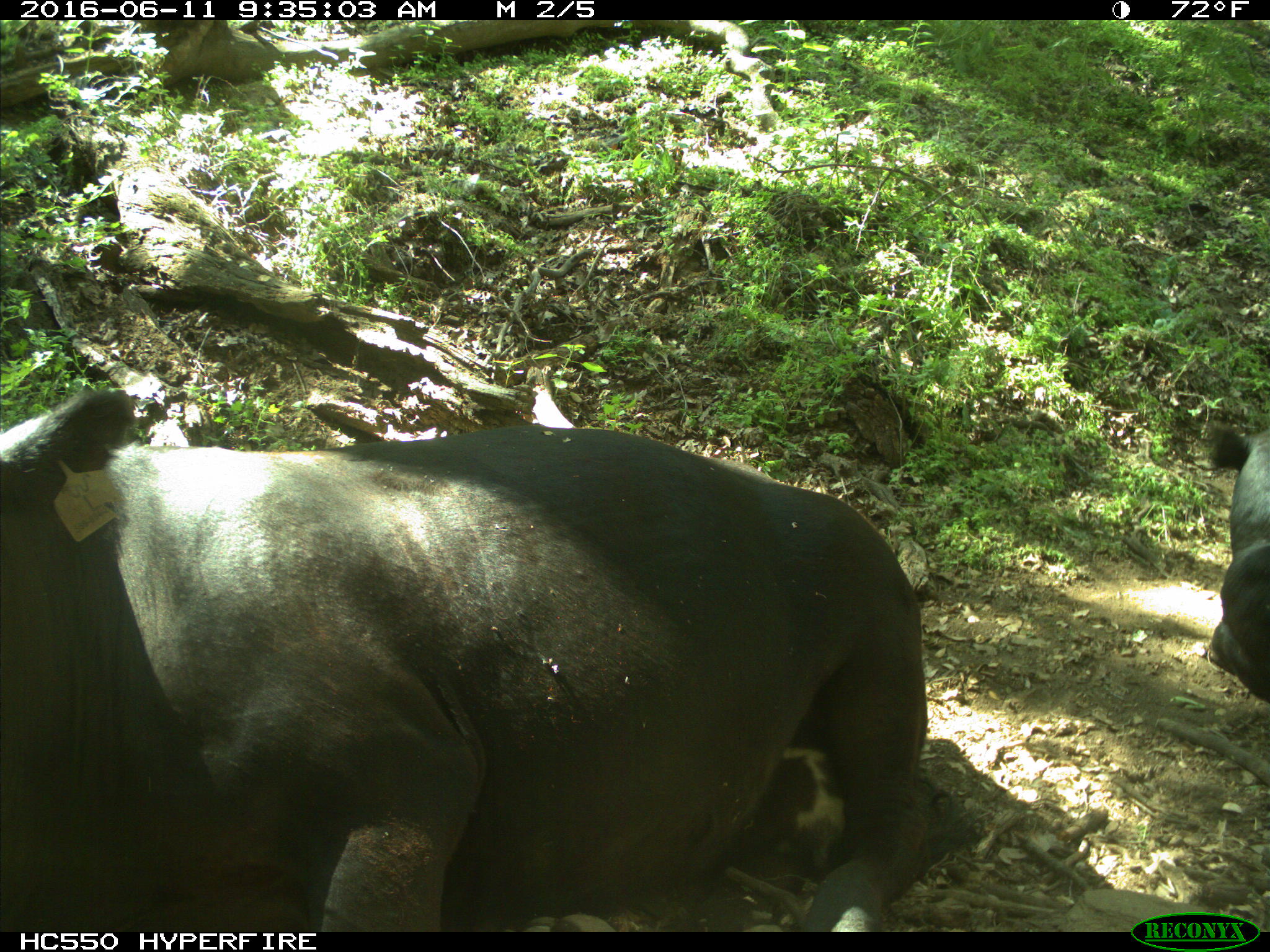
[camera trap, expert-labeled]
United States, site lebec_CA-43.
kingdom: Animalia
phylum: Chordata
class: Mammalia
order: Artiodactyla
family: Bovidae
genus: Bos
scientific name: Bos taurus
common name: domestic cow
Bos taurus (domestic cow).